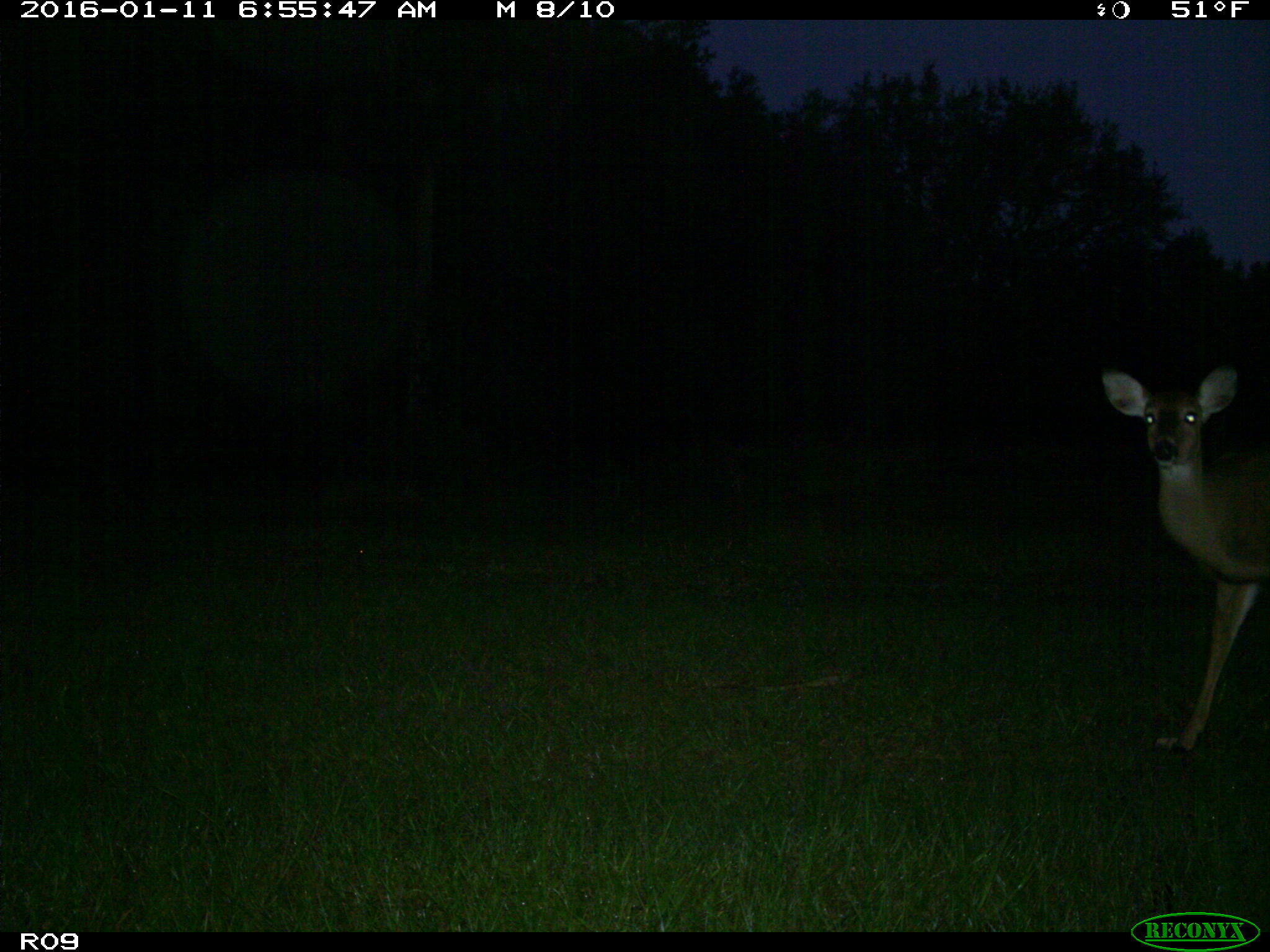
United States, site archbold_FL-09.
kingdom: Animalia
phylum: Chordata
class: Mammalia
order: Artiodactyla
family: Cervidae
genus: Odocoileus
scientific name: Odocoileus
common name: deer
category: unidentified deer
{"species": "unidentified deer (deer) (Odocoileus)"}